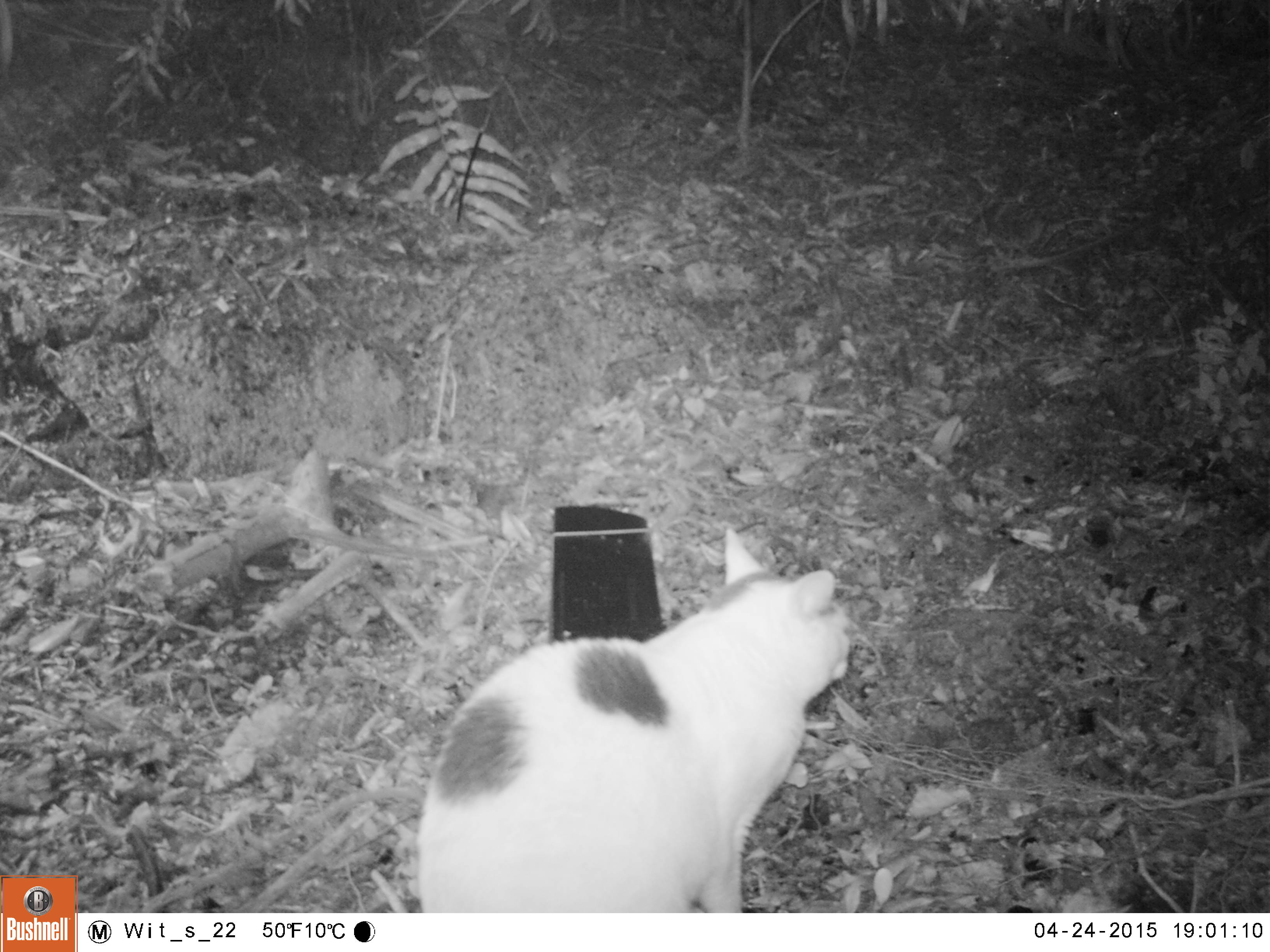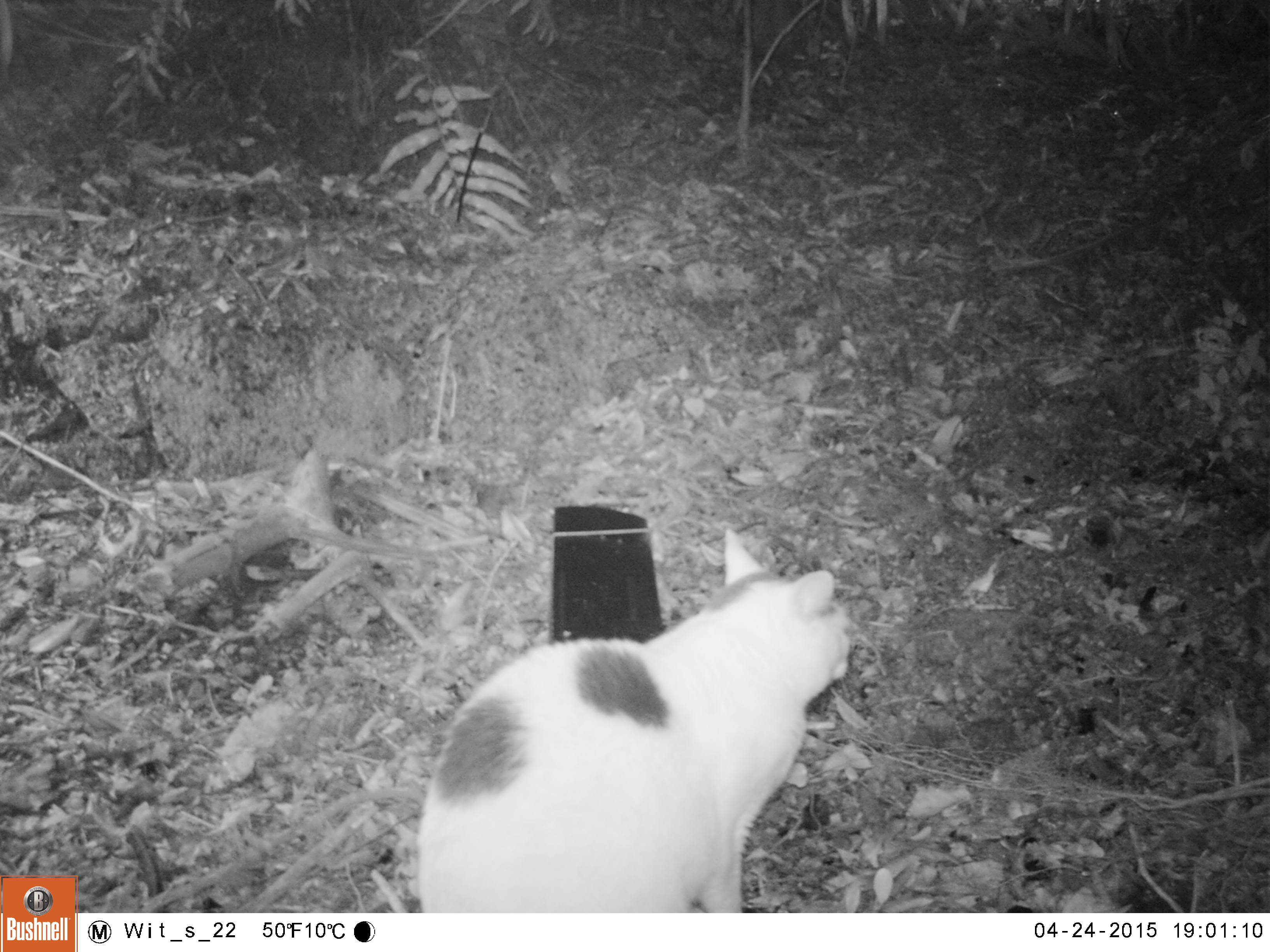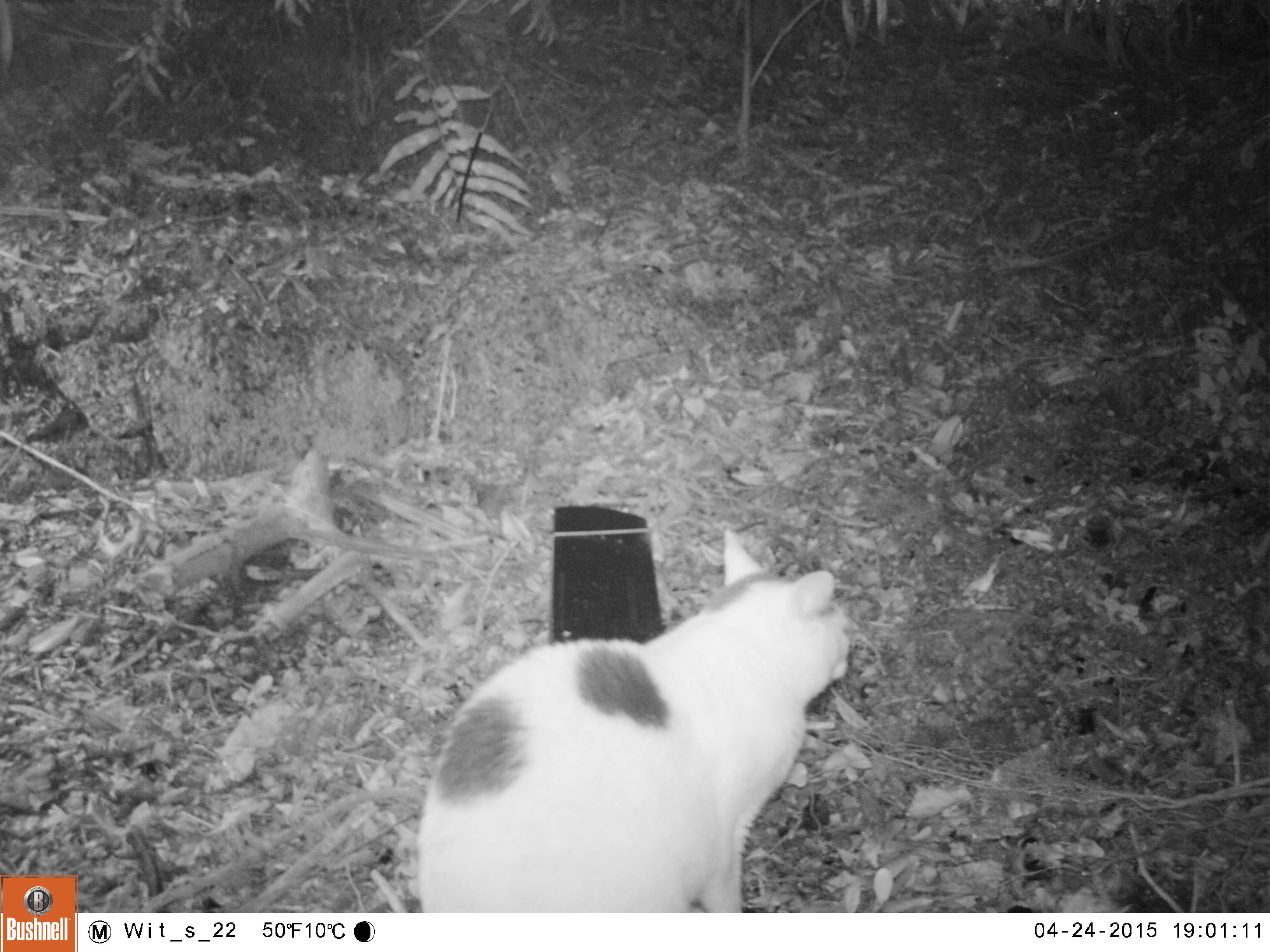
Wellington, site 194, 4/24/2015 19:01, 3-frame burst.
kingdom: Animalia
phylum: Chordata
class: Mammalia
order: Carnivora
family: Felidae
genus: Felis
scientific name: Felis catus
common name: cat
Cat (Felis catus).